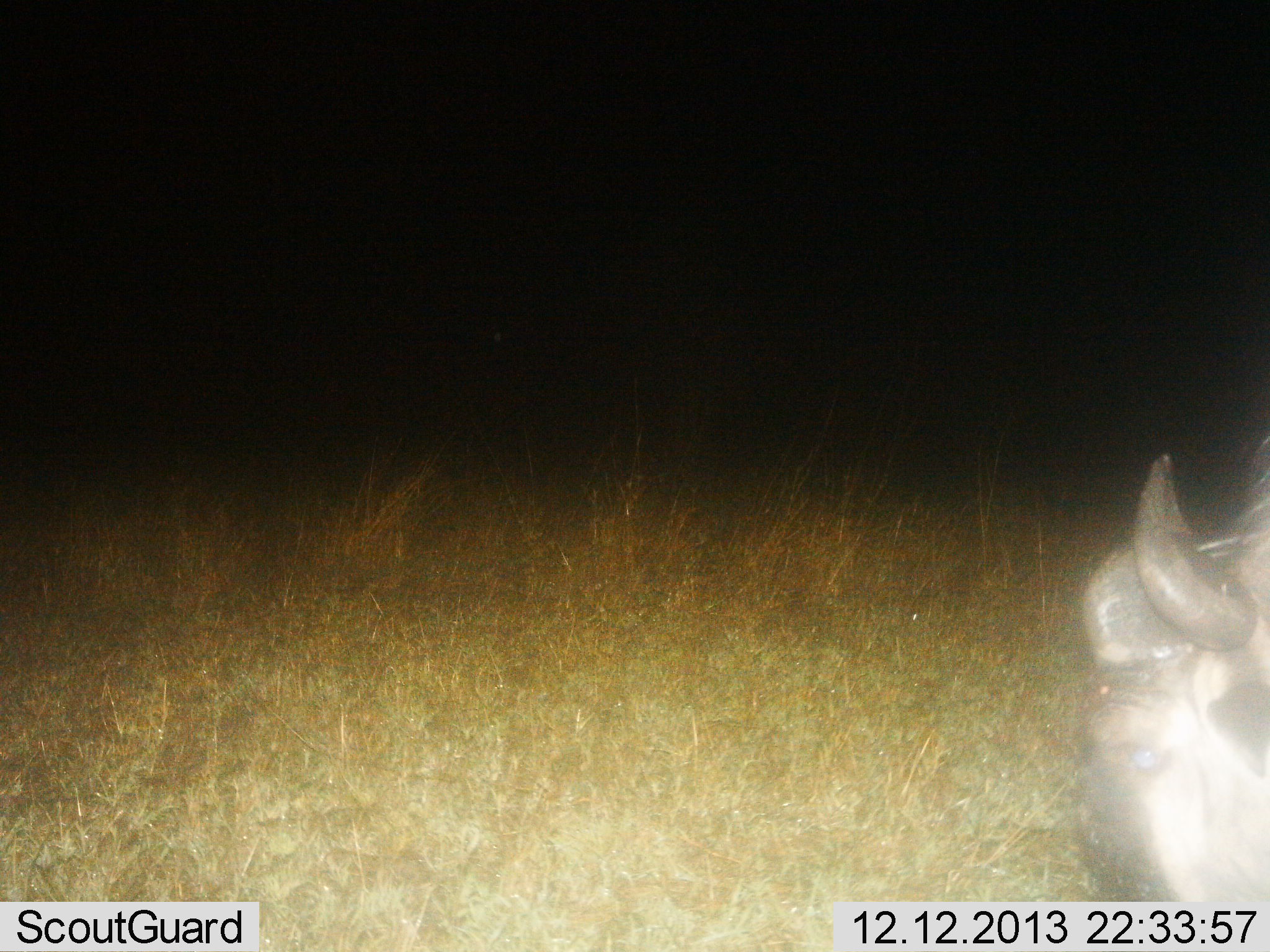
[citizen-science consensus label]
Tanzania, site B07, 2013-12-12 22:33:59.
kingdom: Animalia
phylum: Chordata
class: Mammalia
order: Artiodactyla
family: Bovidae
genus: Connochaetes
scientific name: Connochaetes taurinus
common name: blue wildebeest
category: wildebeest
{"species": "wildebeest (blue wildebeest) (Connochaetes taurinus)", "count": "1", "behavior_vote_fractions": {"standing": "30%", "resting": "20%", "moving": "20%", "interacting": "0%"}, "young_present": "0%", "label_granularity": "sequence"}